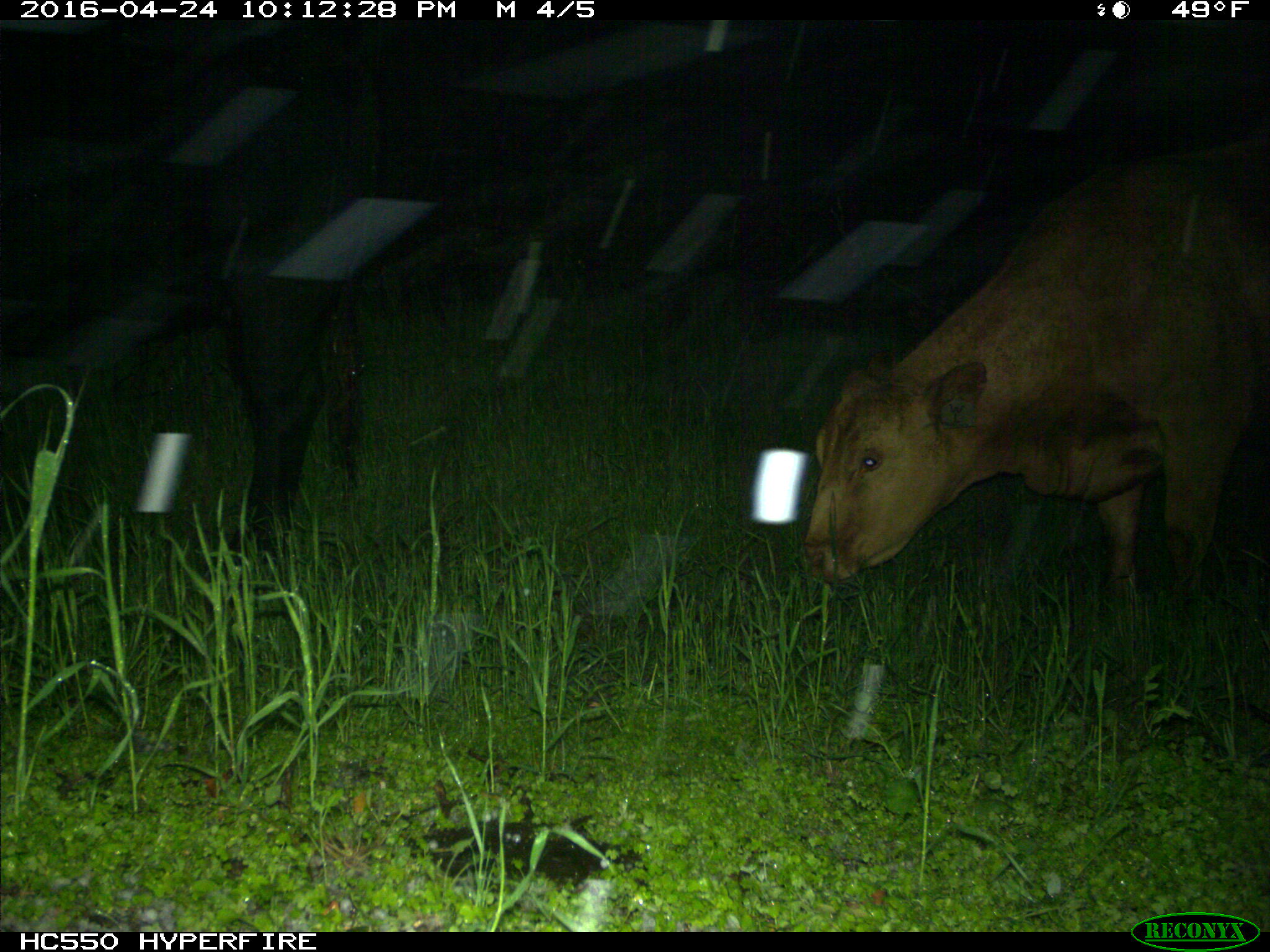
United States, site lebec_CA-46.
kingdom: Animalia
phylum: Chordata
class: Mammalia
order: Artiodactyla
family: Bovidae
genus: Bos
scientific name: Bos taurus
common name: domestic cow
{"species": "Bos taurus (domestic cow)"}